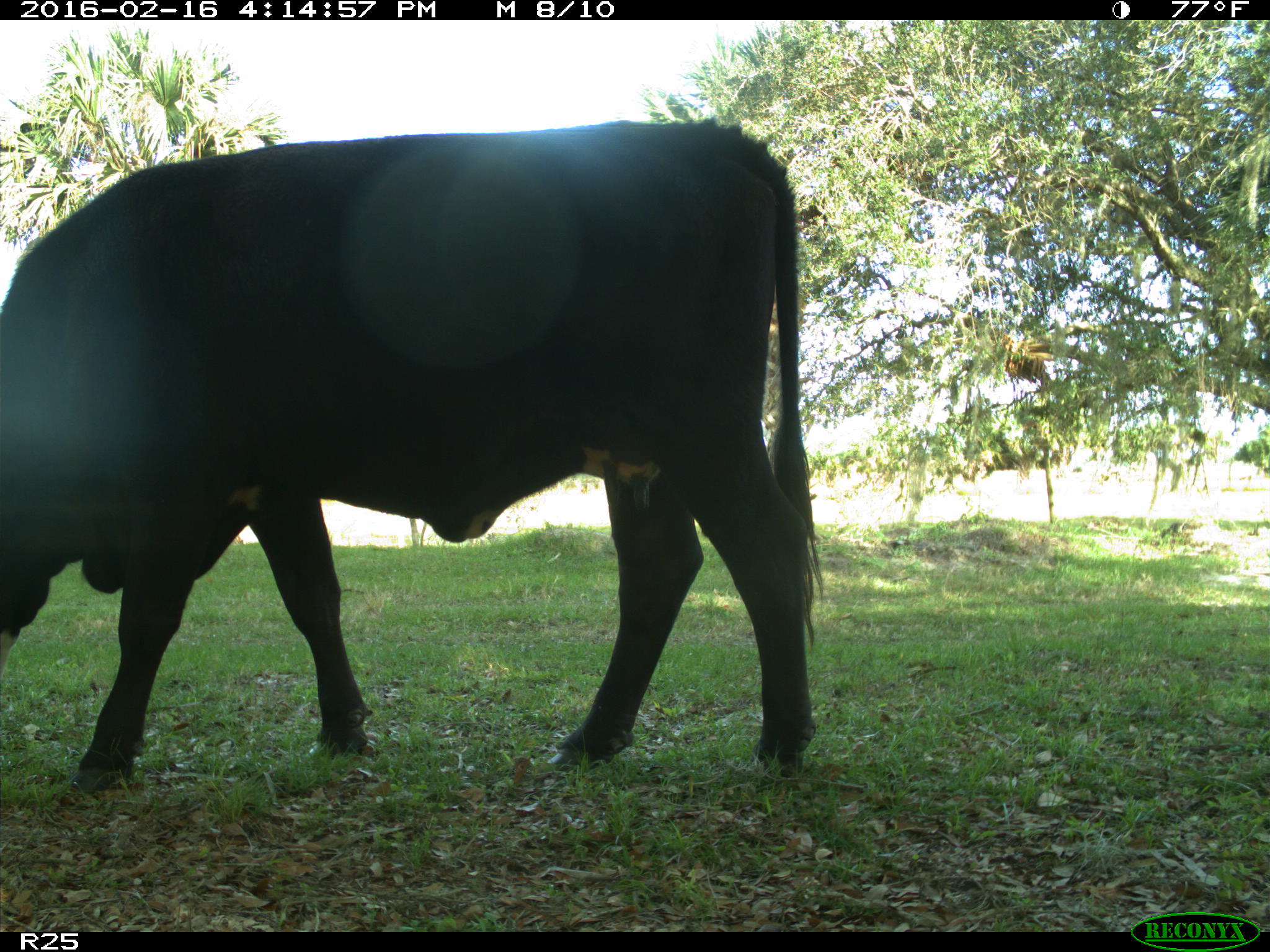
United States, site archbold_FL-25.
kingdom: Animalia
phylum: Chordata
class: Mammalia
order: Artiodactyla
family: Bovidae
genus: Bos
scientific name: Bos taurus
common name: domestic cow